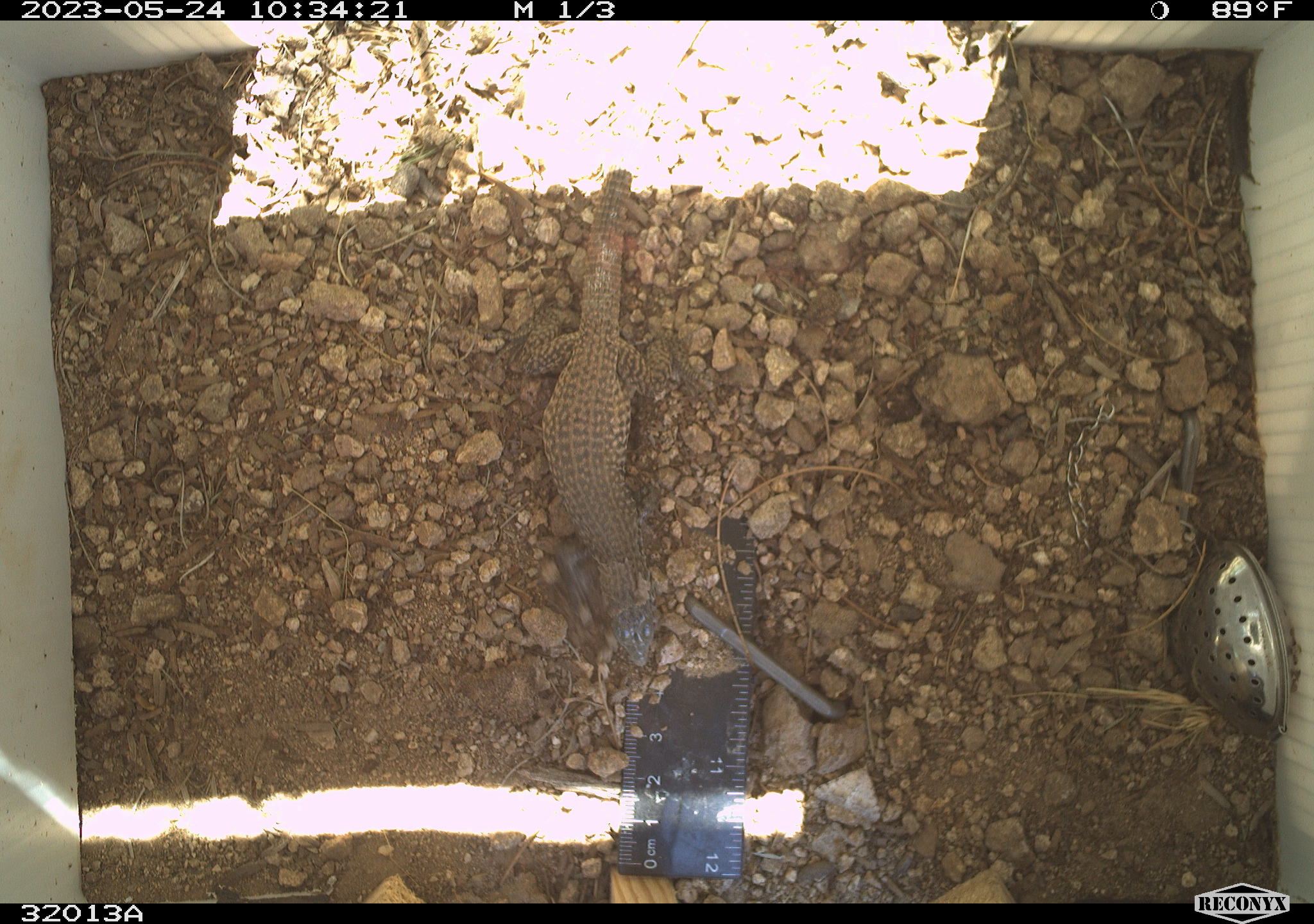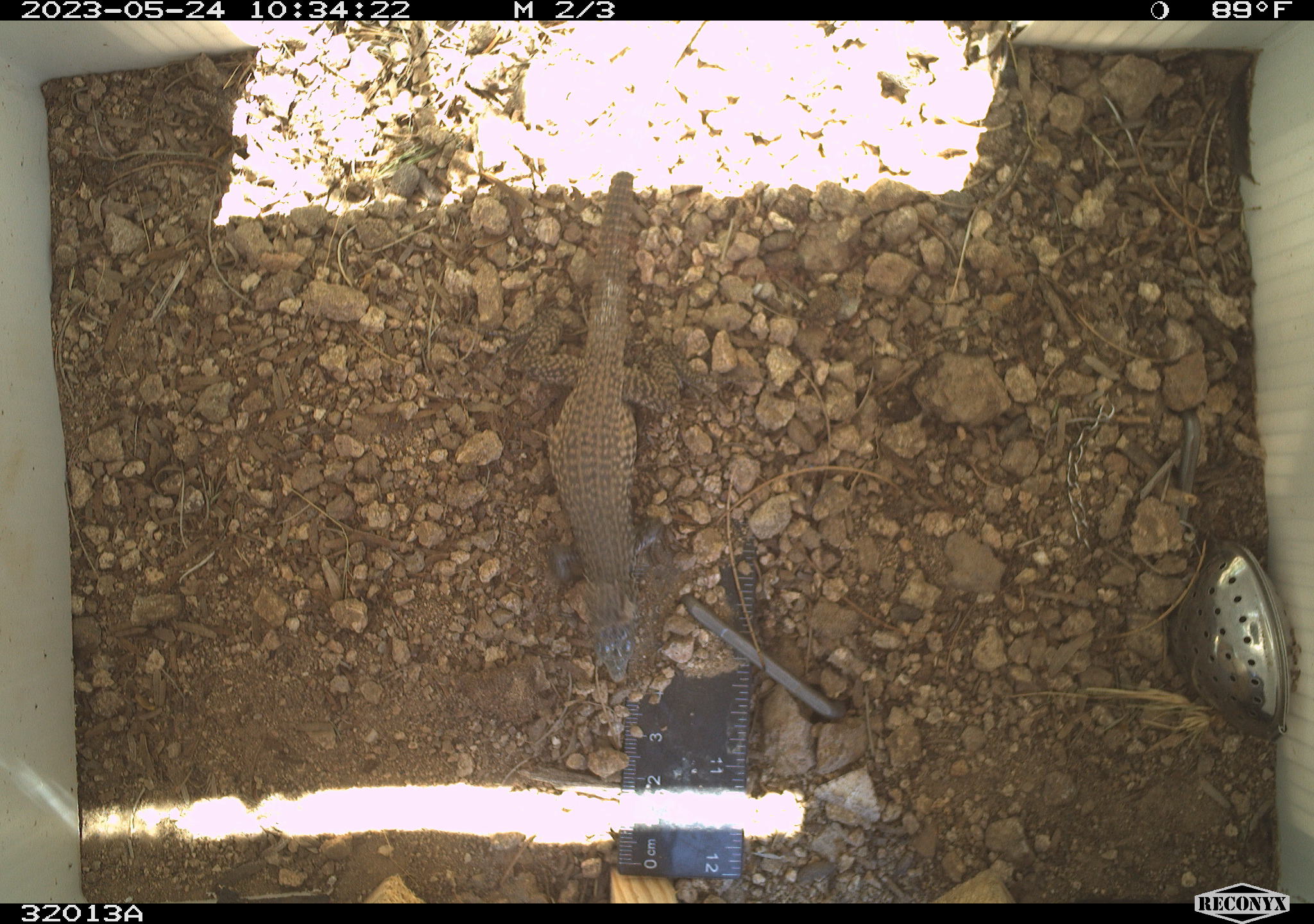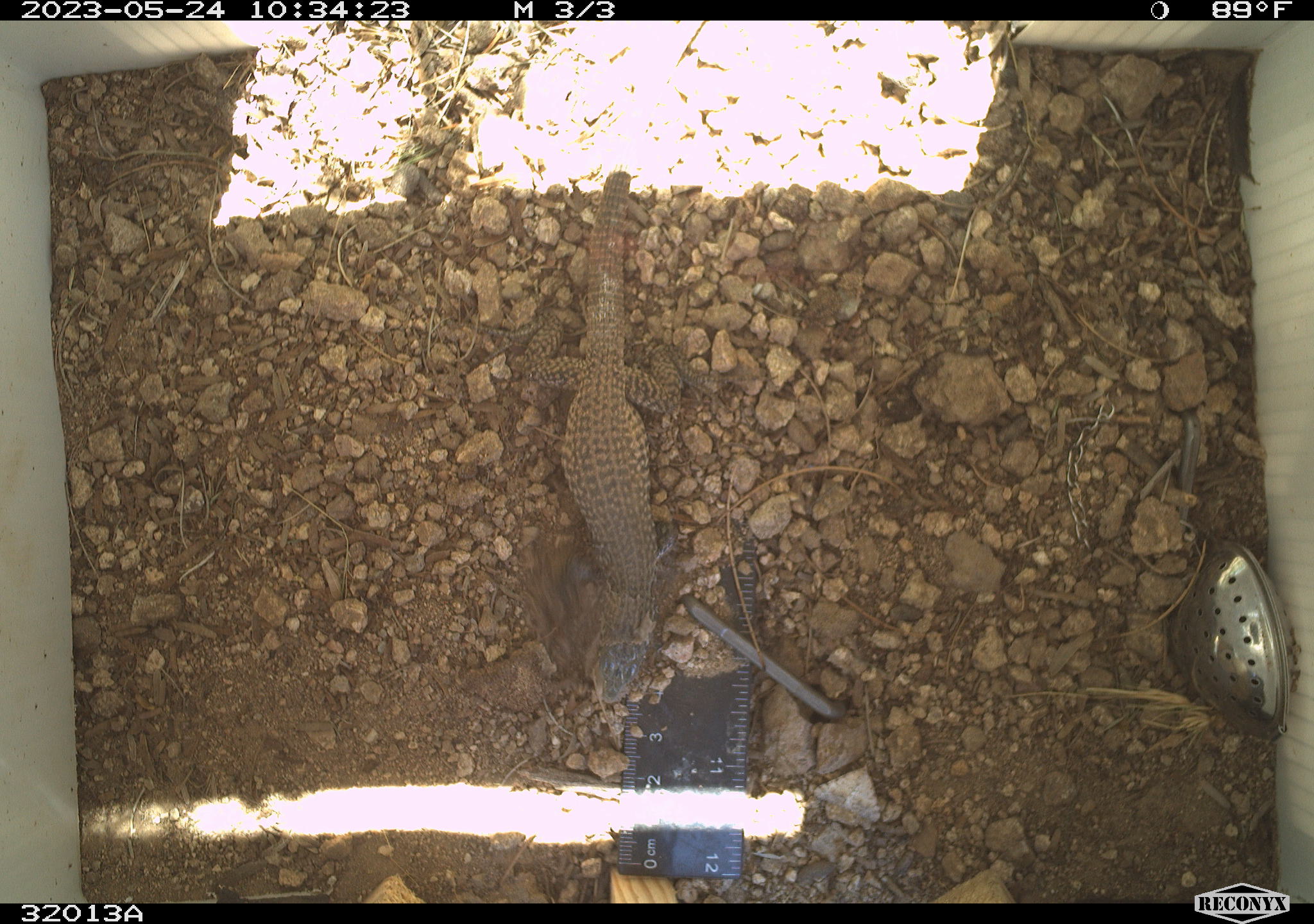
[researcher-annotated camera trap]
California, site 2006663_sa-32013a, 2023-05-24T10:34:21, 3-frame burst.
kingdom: Animalia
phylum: Chordata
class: Reptilia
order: Squamata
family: Teiidae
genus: Aspidoscelis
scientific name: Aspidoscelis tigris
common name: western whiptail